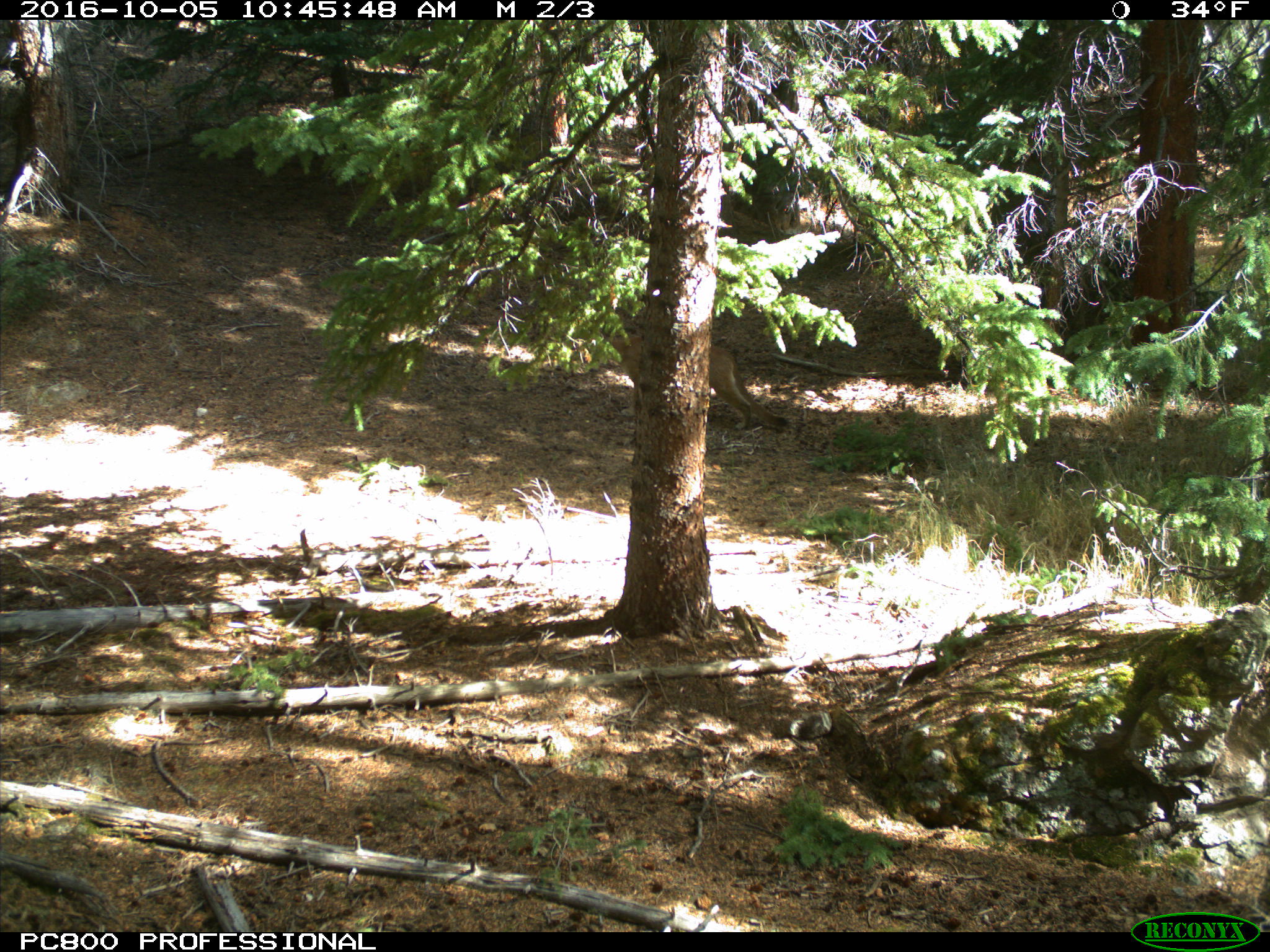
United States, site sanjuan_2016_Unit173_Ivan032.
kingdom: Animalia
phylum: Chordata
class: Mammalia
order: Carnivora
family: Felidae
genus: Puma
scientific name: Puma concolor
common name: mountain lion